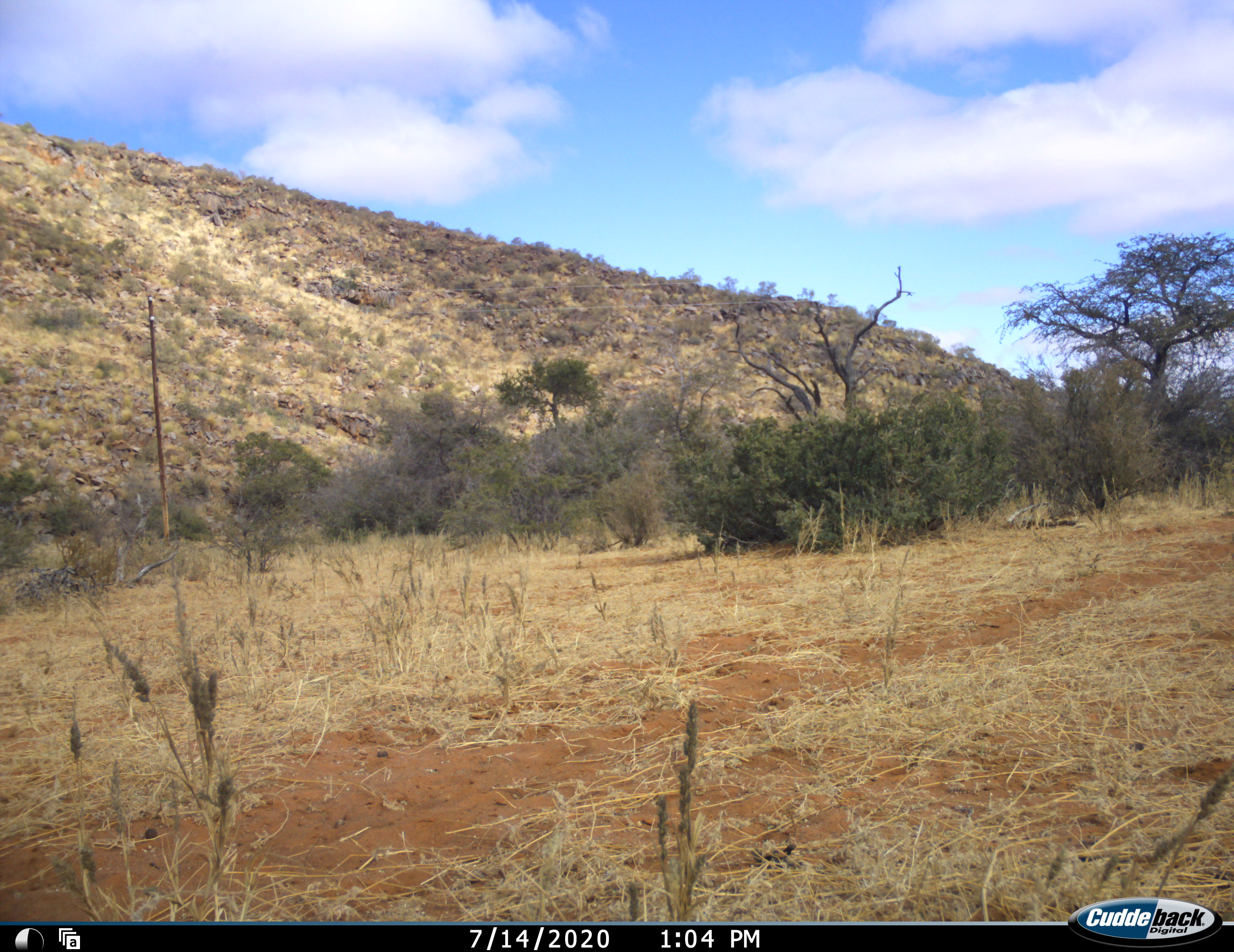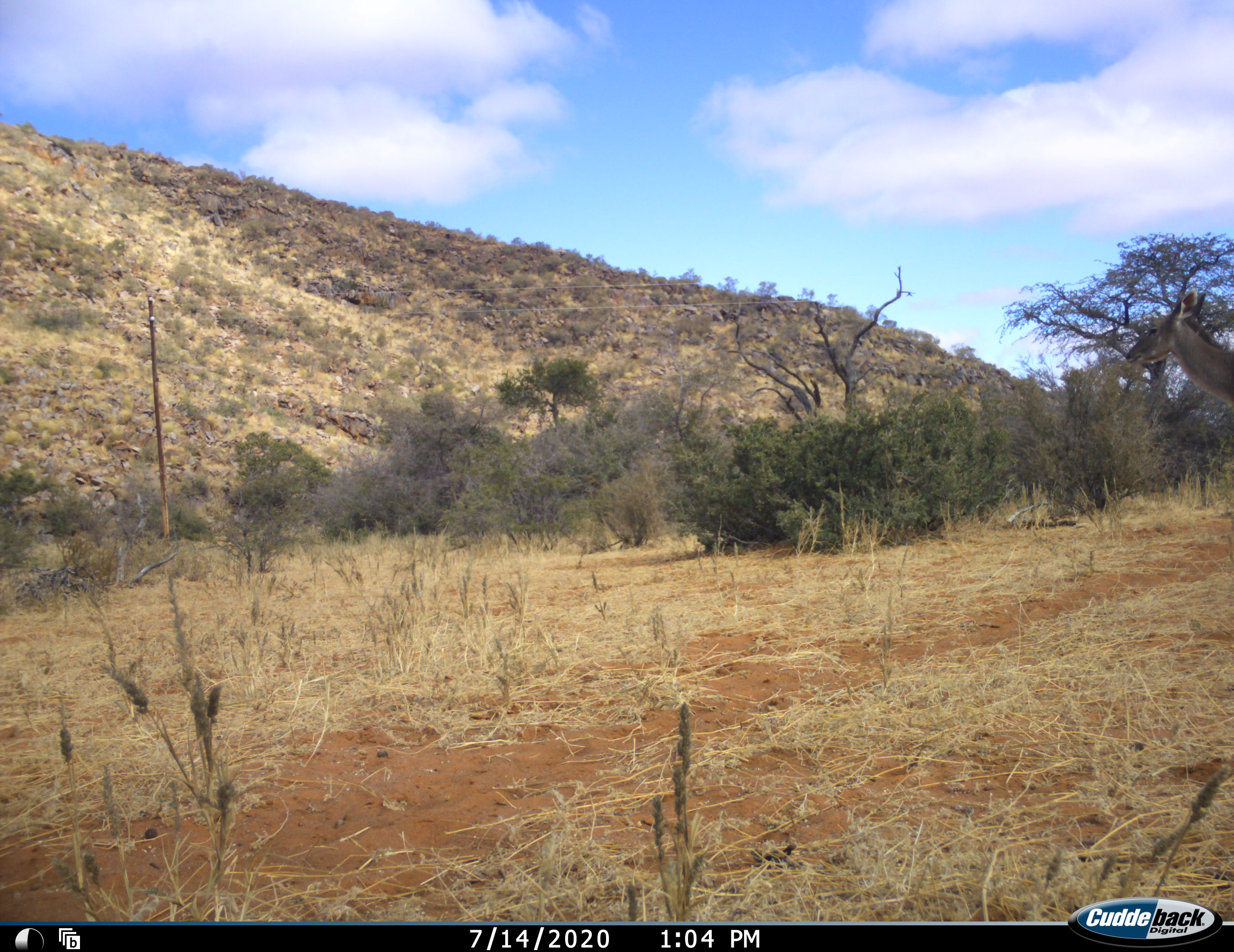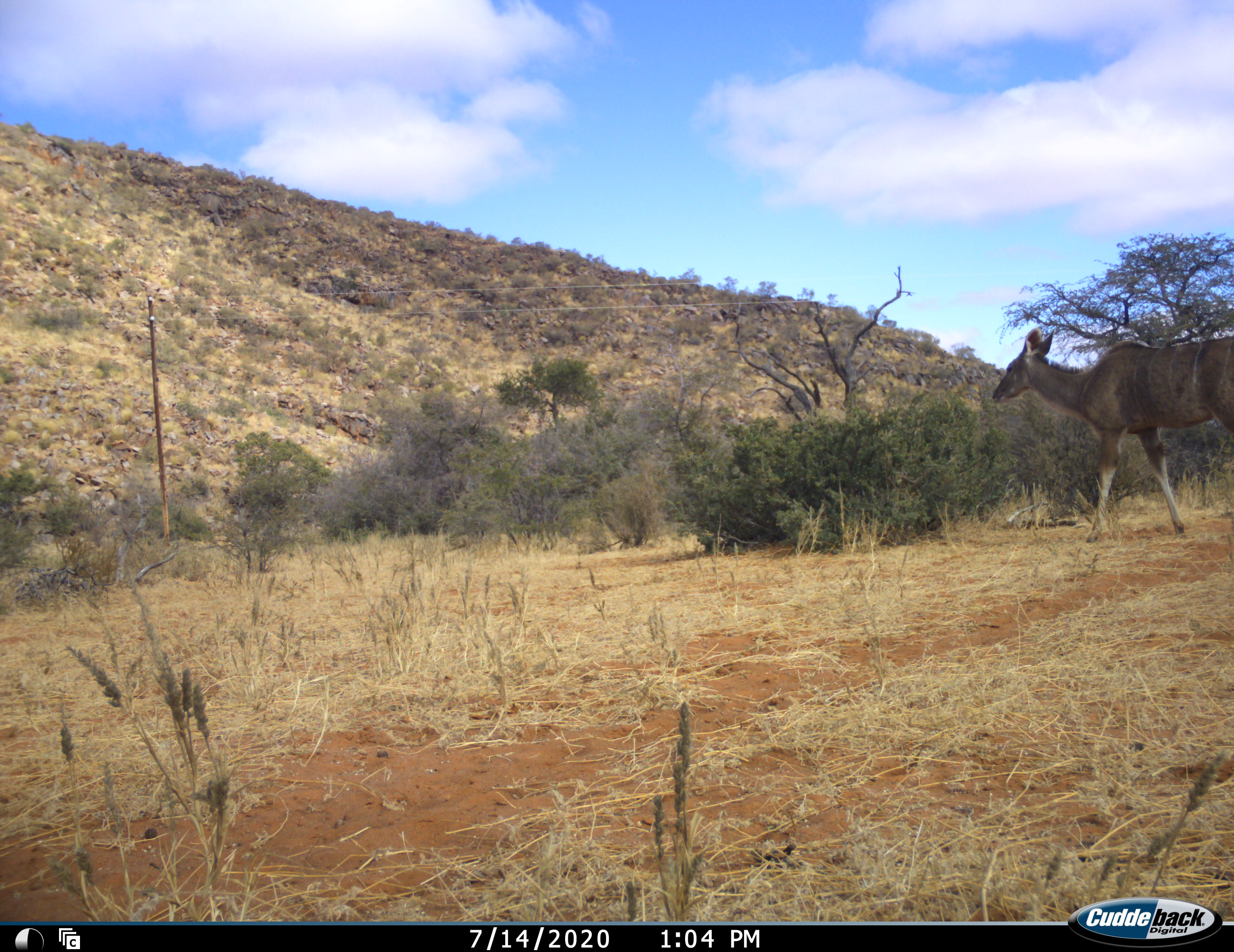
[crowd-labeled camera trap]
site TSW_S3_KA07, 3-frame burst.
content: unidentified animal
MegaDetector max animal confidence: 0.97